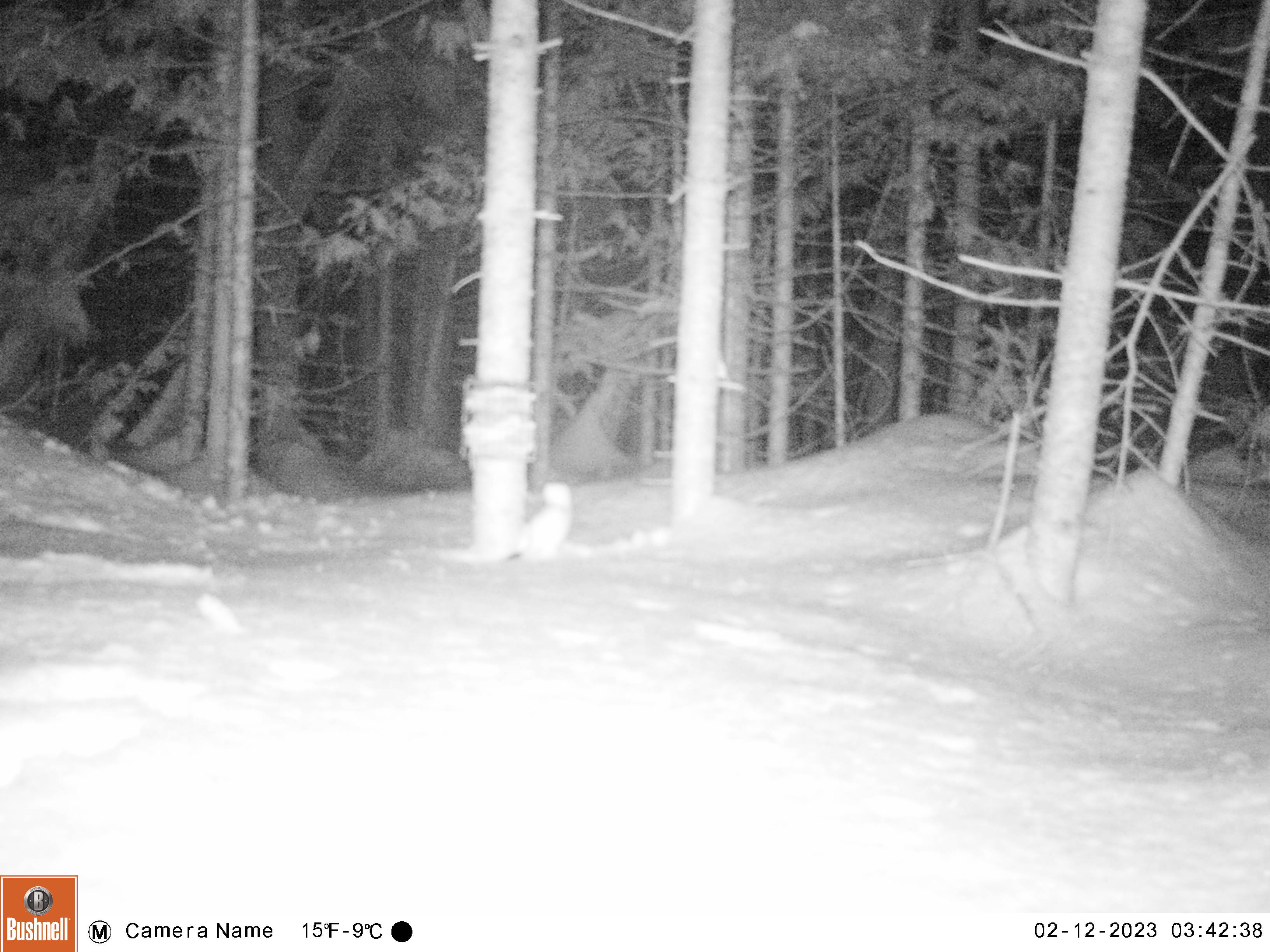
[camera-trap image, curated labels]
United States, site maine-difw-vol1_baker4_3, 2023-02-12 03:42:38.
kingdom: Animalia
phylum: Chordata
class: Mammalia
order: Carnivora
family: Mustelidae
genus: Mustela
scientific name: Mustela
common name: weasel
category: weasel sp.